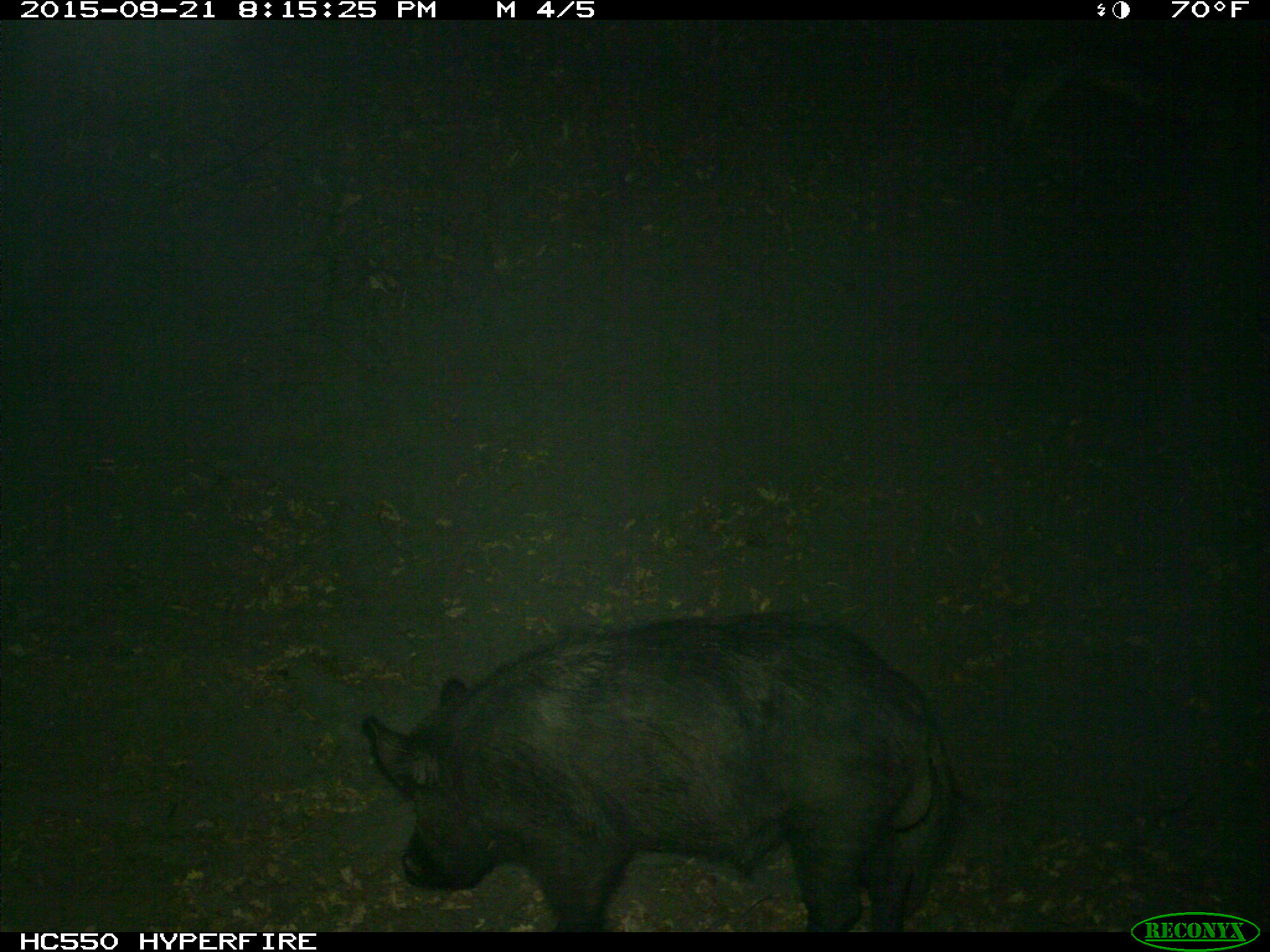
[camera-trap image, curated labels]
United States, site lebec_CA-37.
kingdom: Animalia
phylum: Chordata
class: Mammalia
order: Artiodactyla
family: Suidae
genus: Sus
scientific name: Sus scrofa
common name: wild boar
Sus scrofa (wild boar).